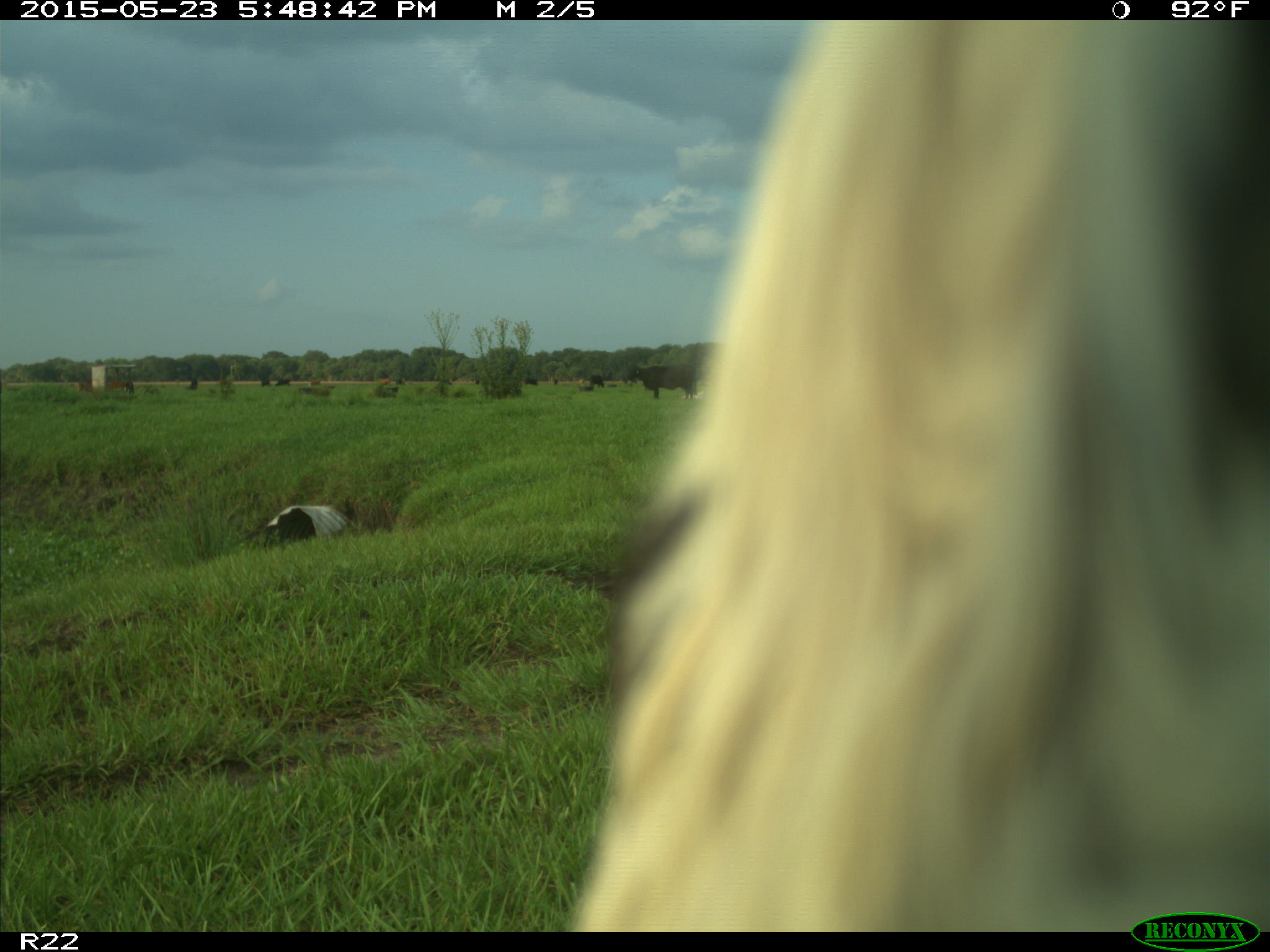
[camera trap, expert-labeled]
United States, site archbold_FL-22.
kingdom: Animalia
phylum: Chordata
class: Mammalia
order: Artiodactyla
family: Bovidae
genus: Bos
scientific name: Bos taurus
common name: domestic cow